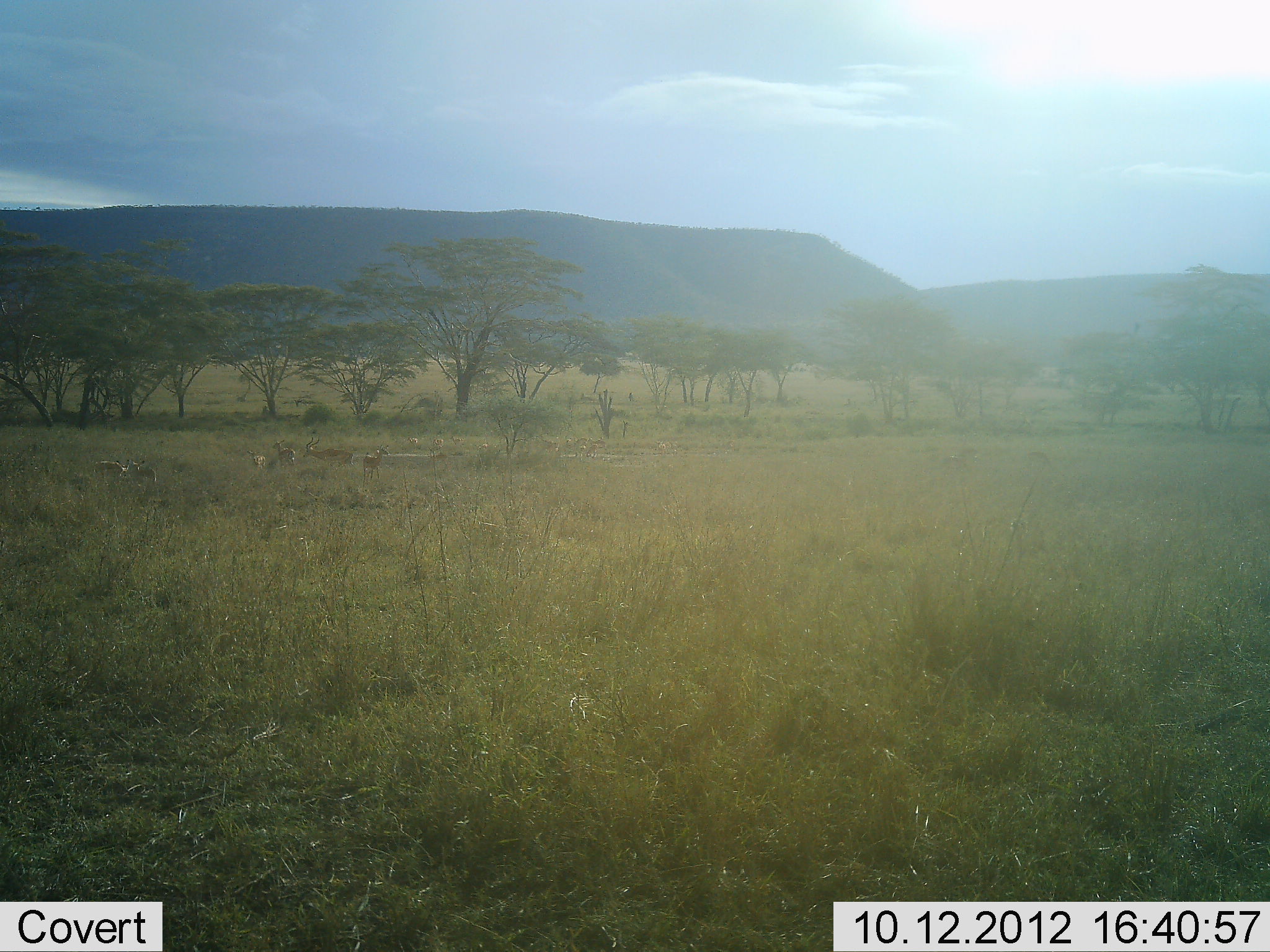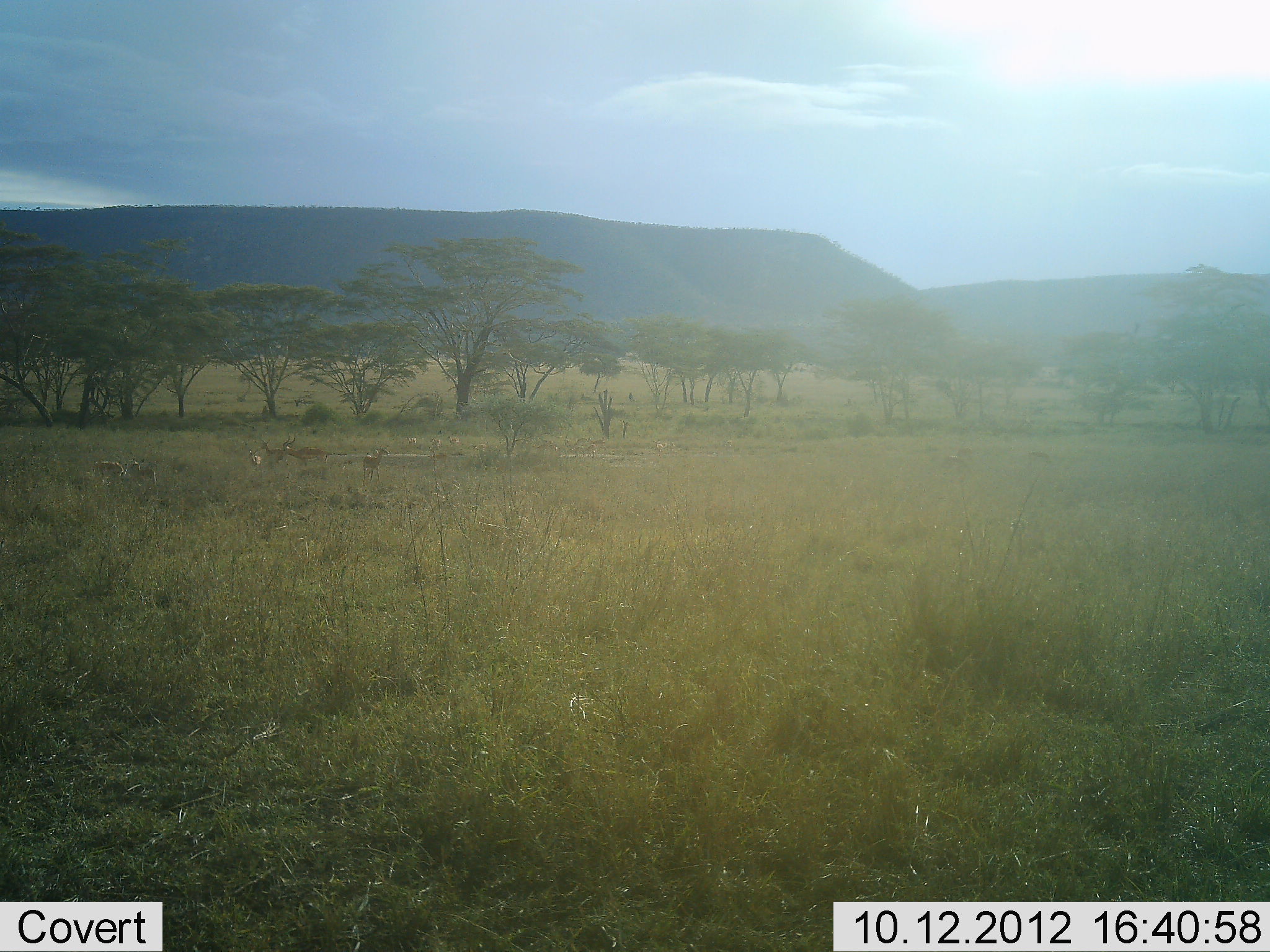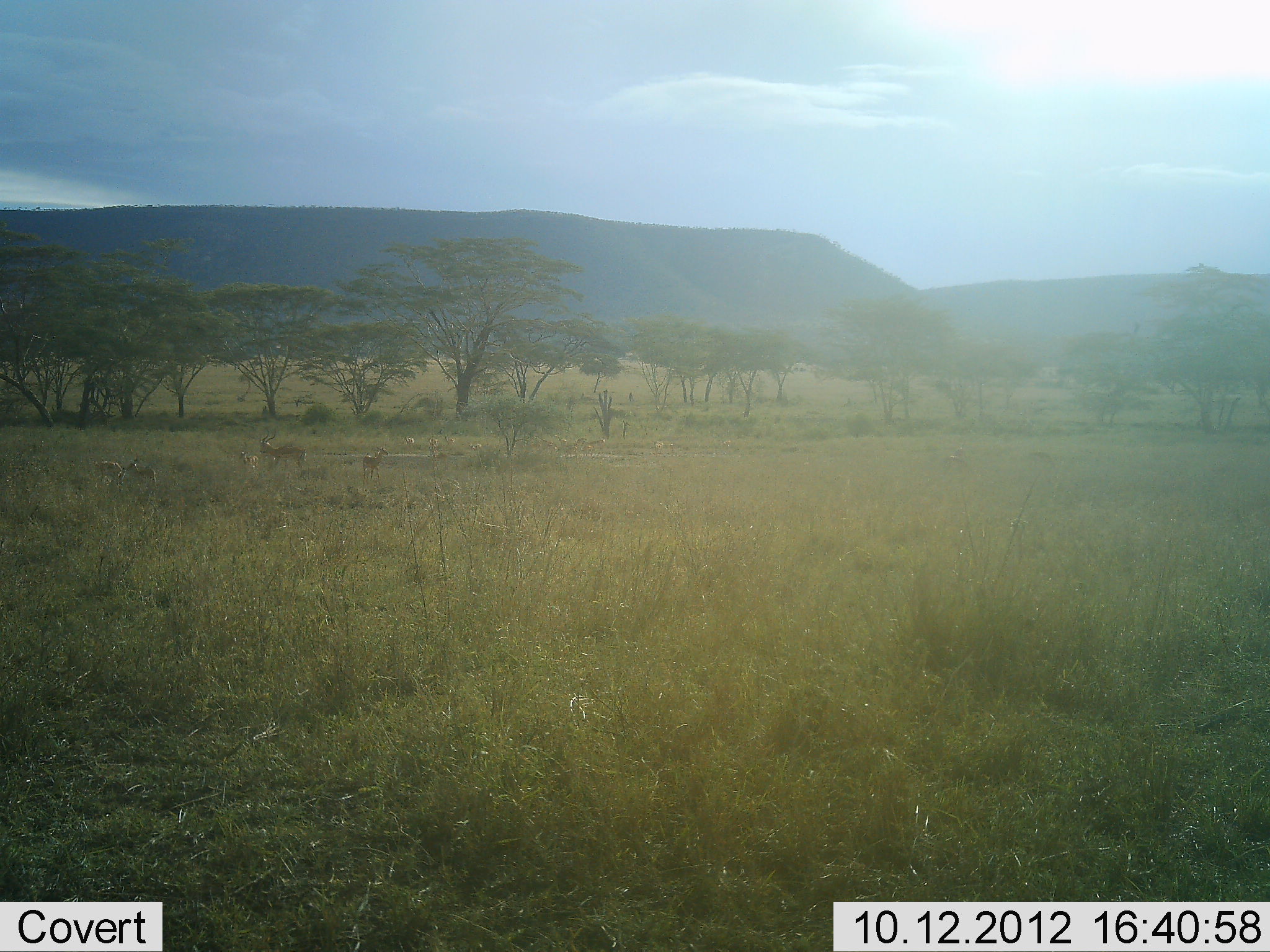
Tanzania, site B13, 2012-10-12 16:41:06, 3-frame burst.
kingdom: Animalia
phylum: Chordata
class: Mammalia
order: Artiodactyla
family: Bovidae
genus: Eudorcas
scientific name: Eudorcas thomsonii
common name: thomson's gazelle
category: gazellethomsons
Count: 5.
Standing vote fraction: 60%.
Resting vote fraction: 0%.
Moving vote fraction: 80%.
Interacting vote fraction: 0%.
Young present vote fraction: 0%.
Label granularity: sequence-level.